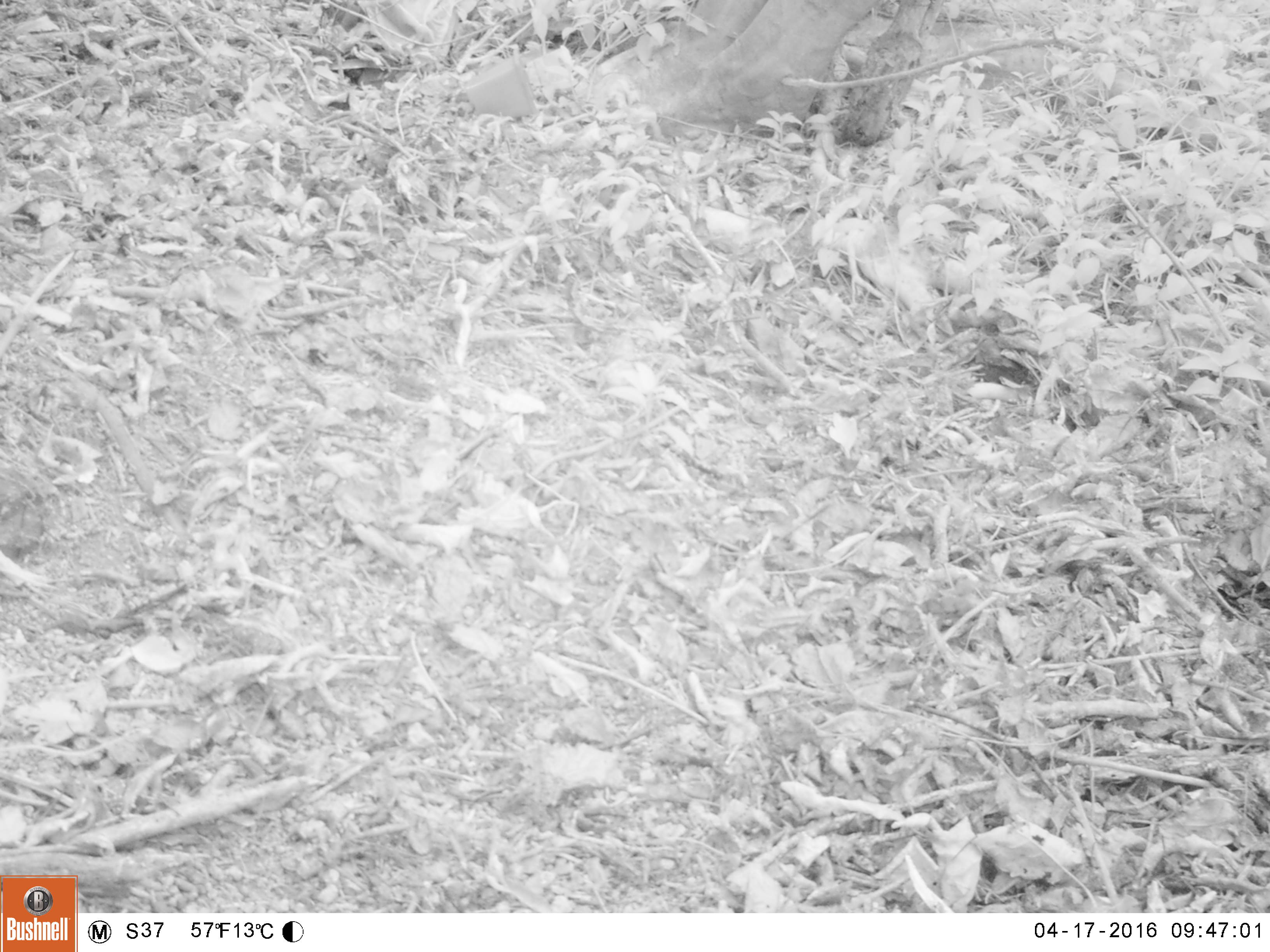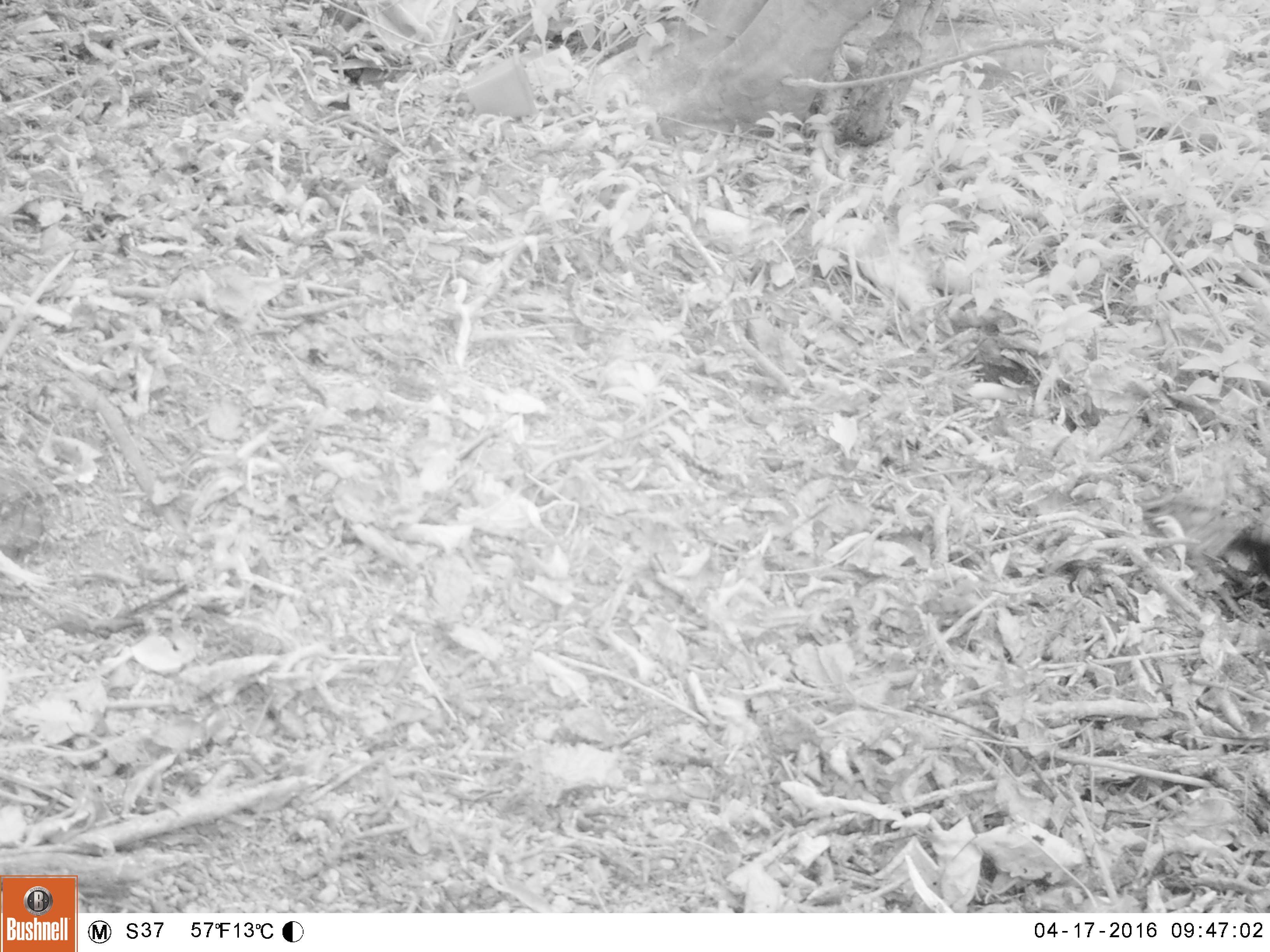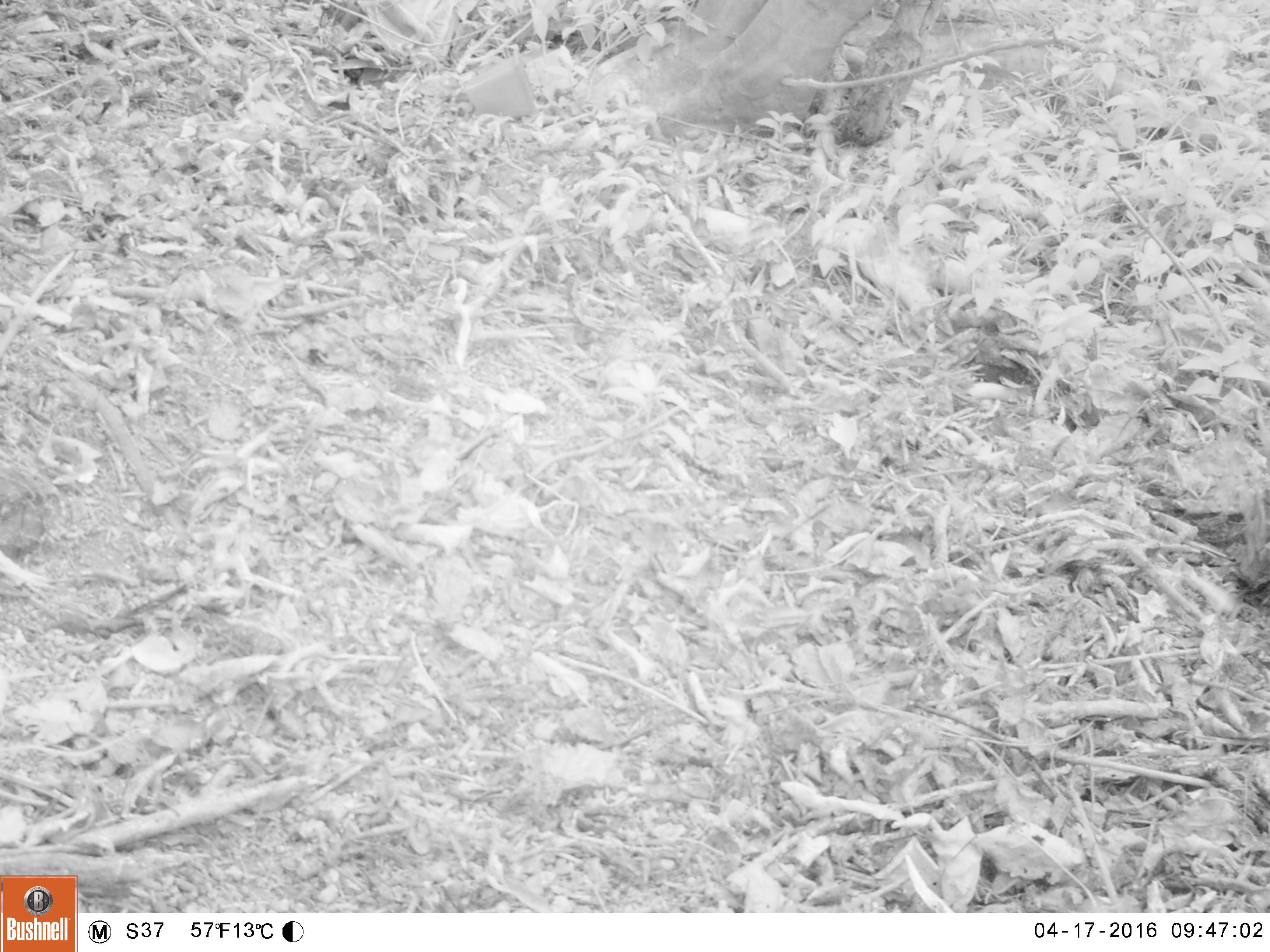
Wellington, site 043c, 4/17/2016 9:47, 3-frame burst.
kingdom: Animalia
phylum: Chordata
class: Aves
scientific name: Aves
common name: bird